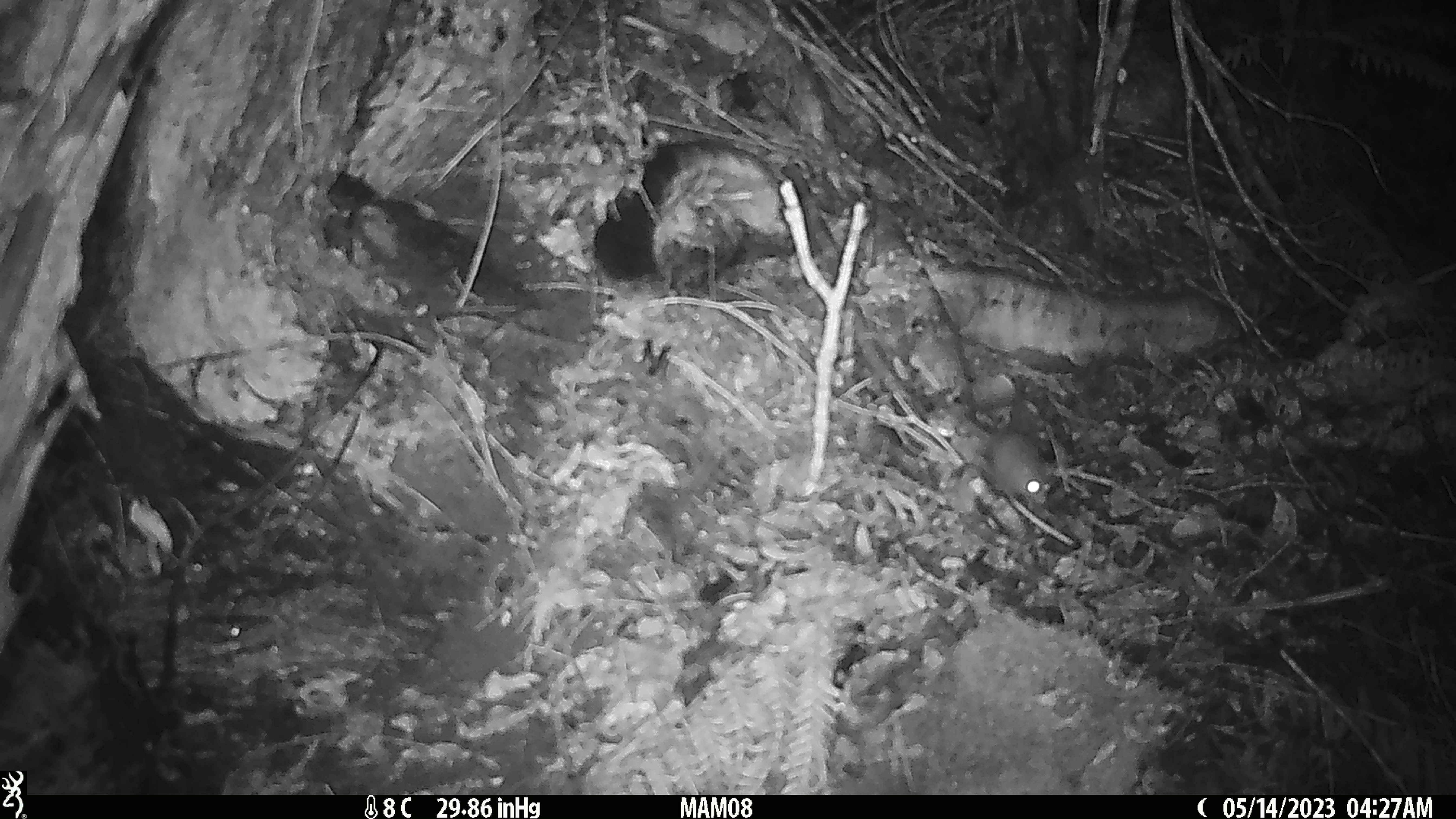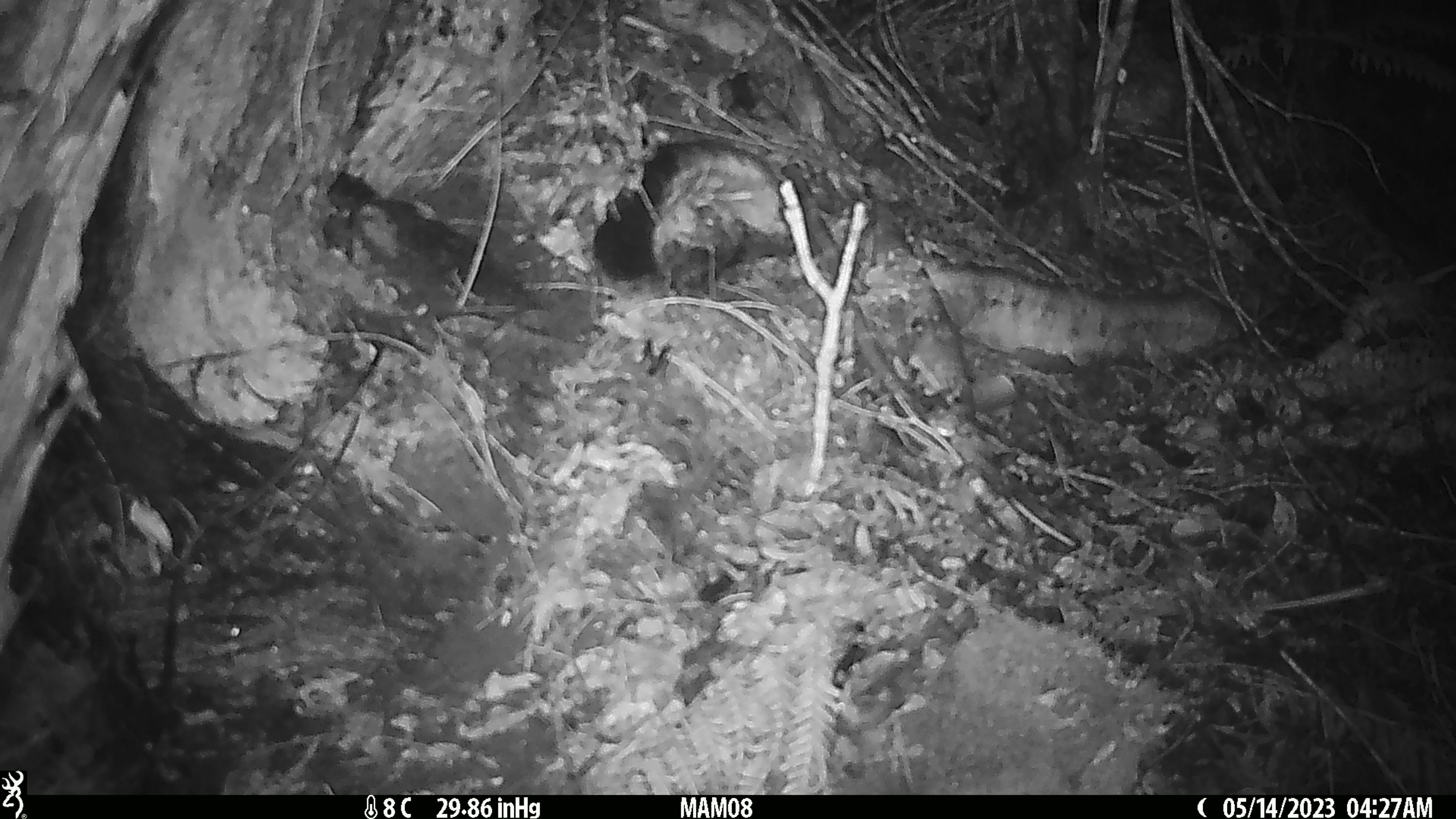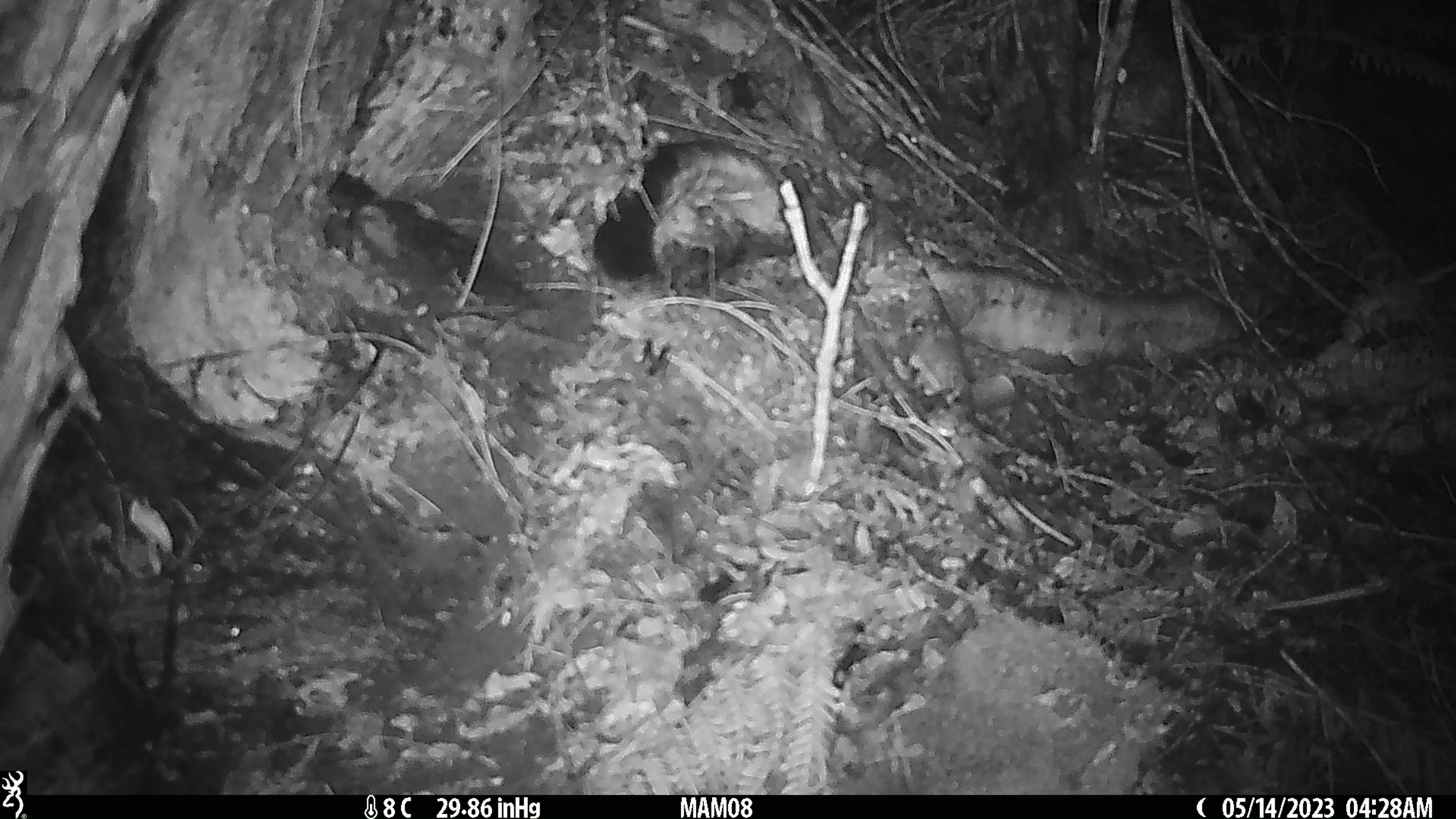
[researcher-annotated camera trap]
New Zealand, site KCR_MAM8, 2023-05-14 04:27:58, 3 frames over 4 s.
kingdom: Animalia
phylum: Chordata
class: Mammalia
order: Rodentia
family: Muridae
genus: Mus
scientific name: Mus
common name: mouse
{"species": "mouse (Mus)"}